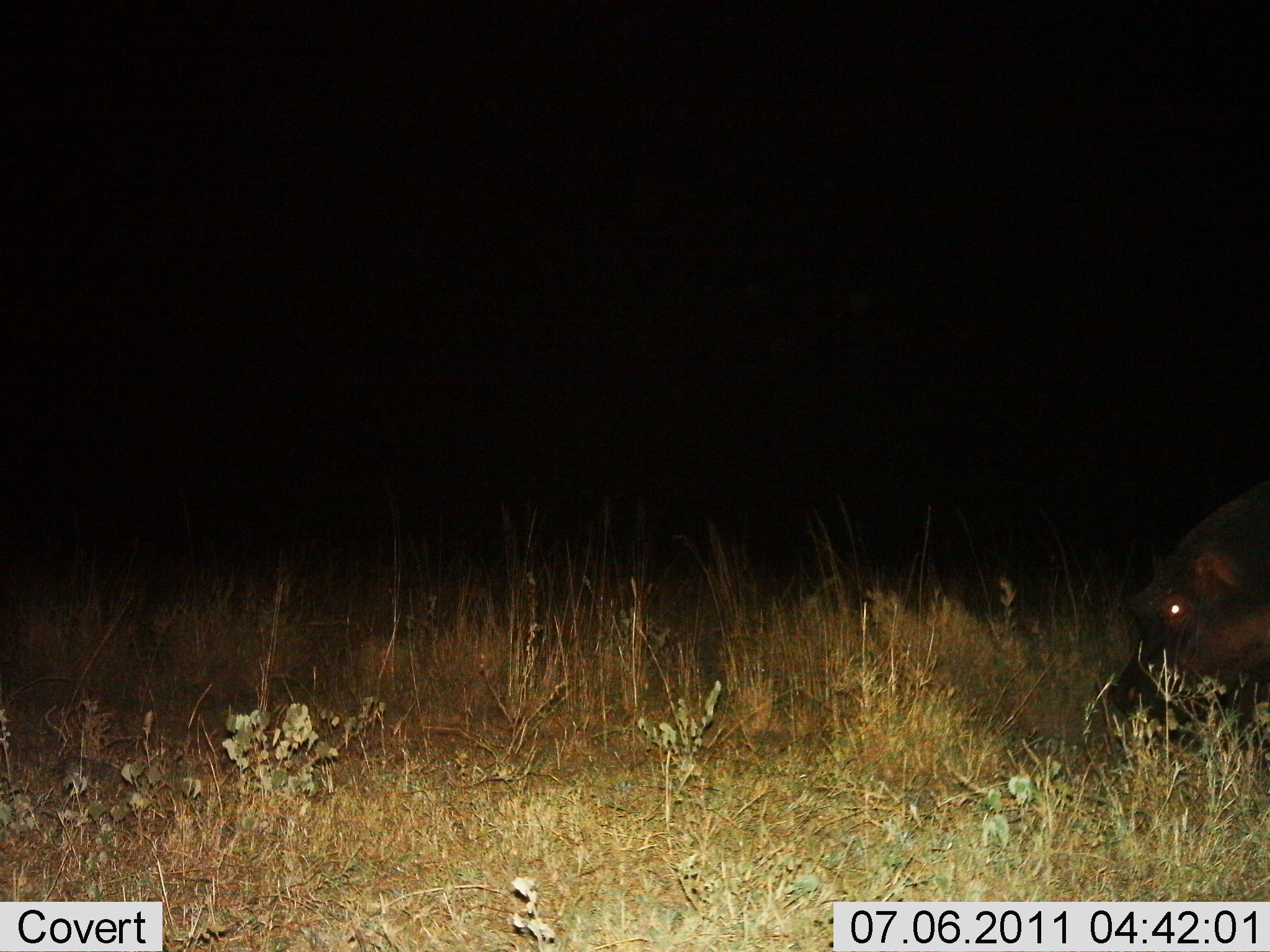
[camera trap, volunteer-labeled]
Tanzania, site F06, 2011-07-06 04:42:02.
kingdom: Animalia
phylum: Chordata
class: Mammalia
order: Artiodactyla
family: Hippopotamidae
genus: Hippopotamus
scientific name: Hippopotamus amphibius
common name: hippopotamus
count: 1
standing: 20%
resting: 0%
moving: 20%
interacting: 0%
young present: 0%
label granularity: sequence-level